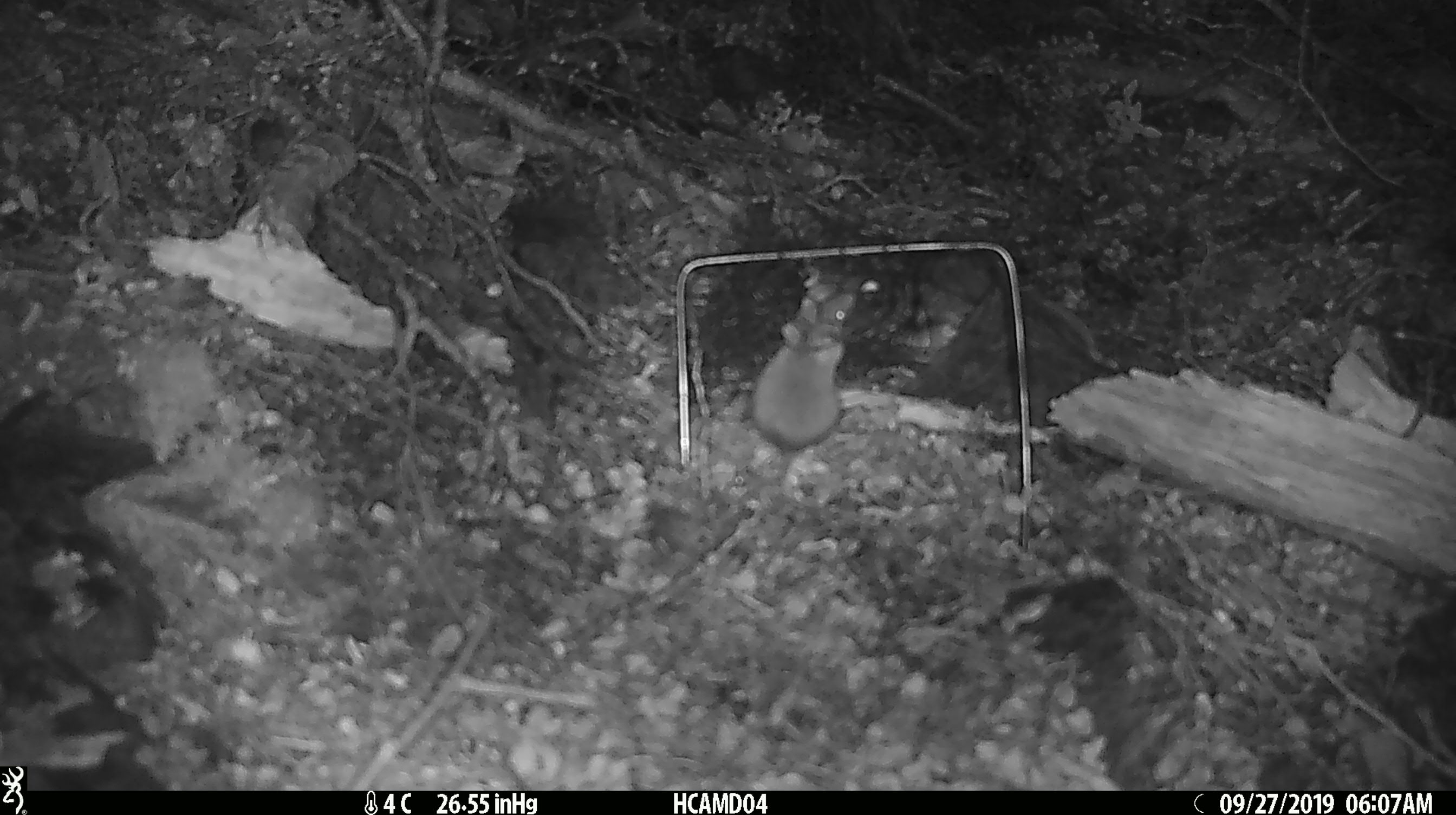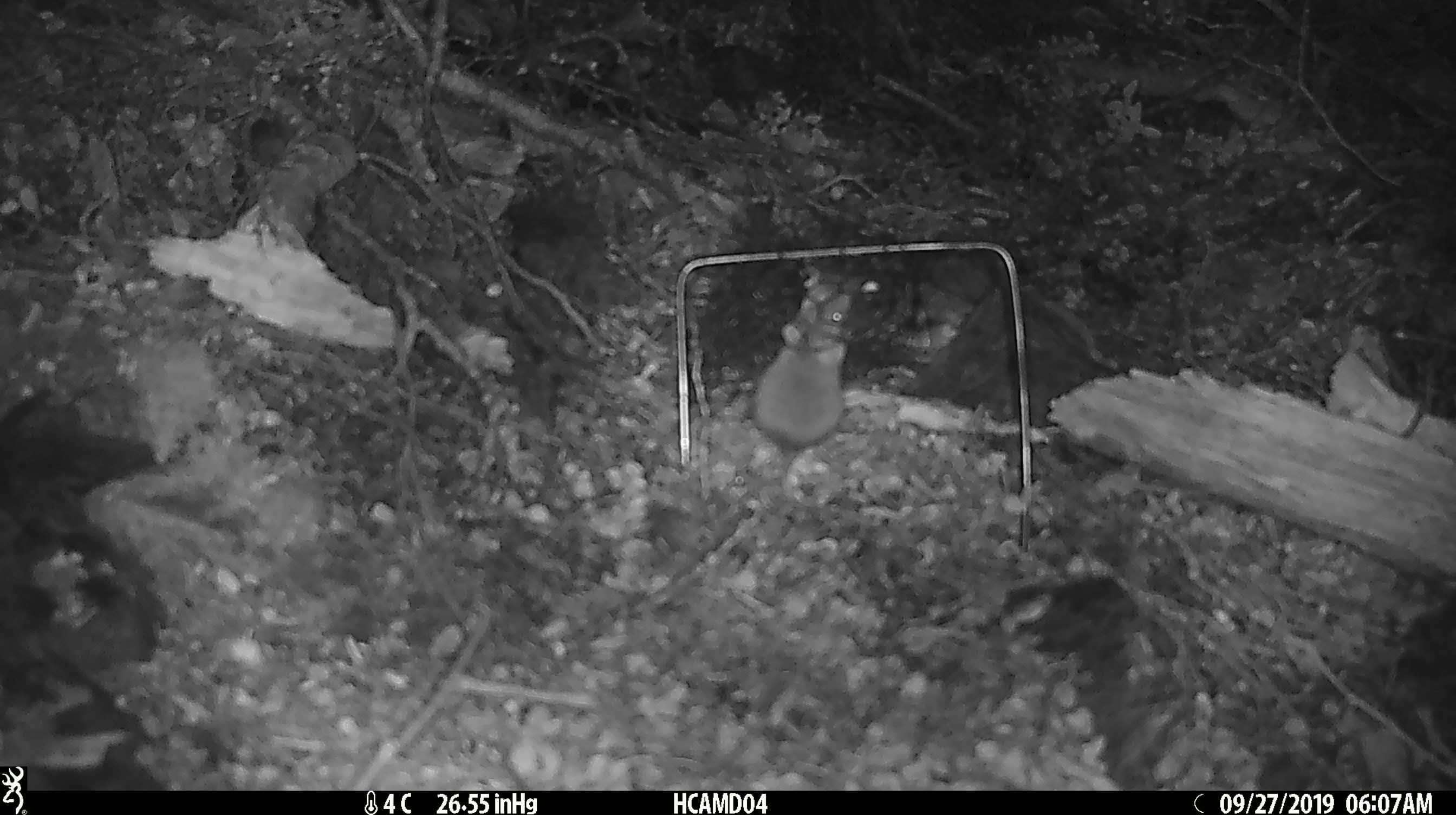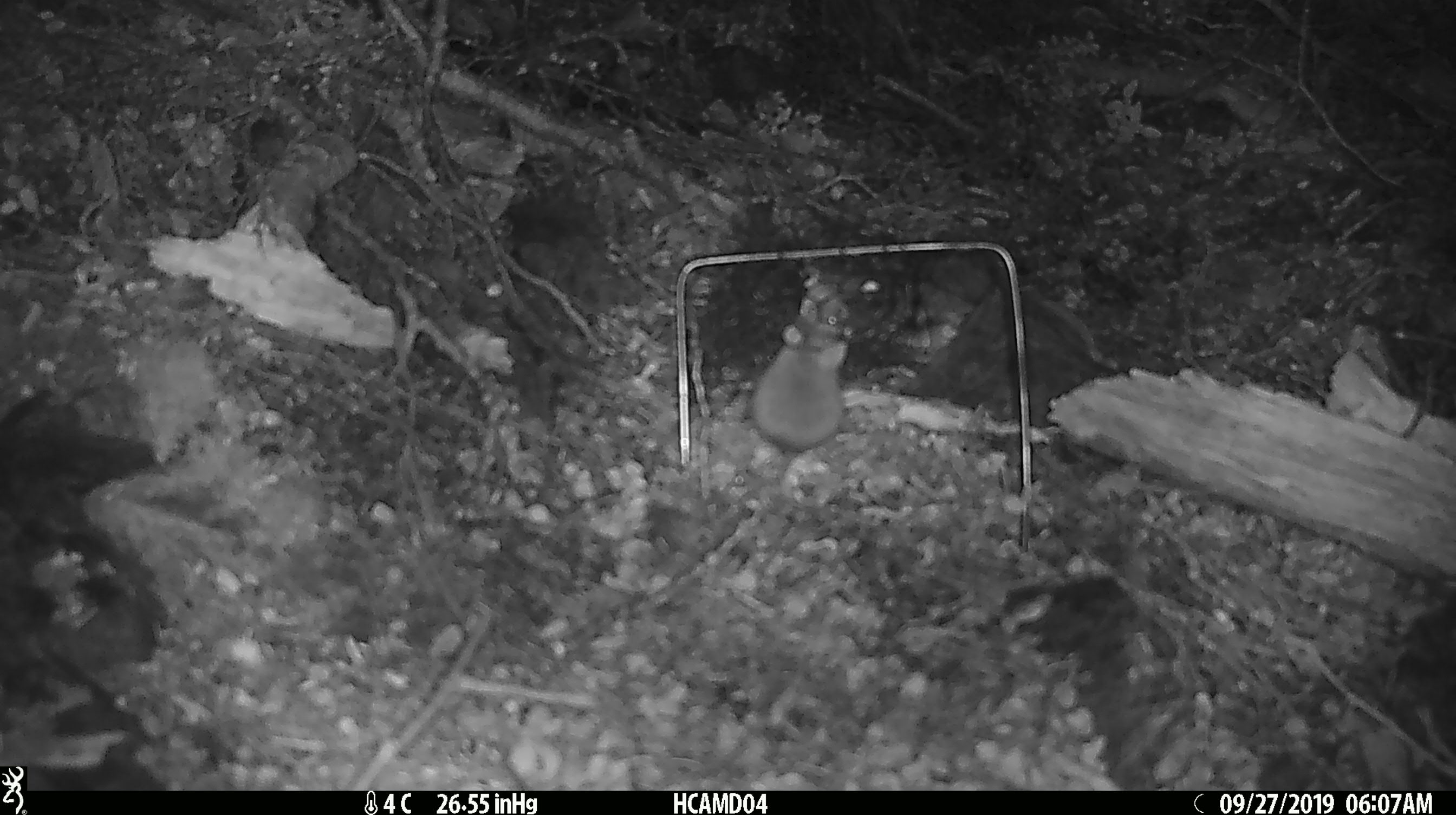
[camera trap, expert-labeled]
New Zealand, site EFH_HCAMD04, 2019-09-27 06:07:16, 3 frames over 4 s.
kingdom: Animalia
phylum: Chordata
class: Mammalia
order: Rodentia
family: Muridae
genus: Mus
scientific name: Mus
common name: mouse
Mouse (Mus).